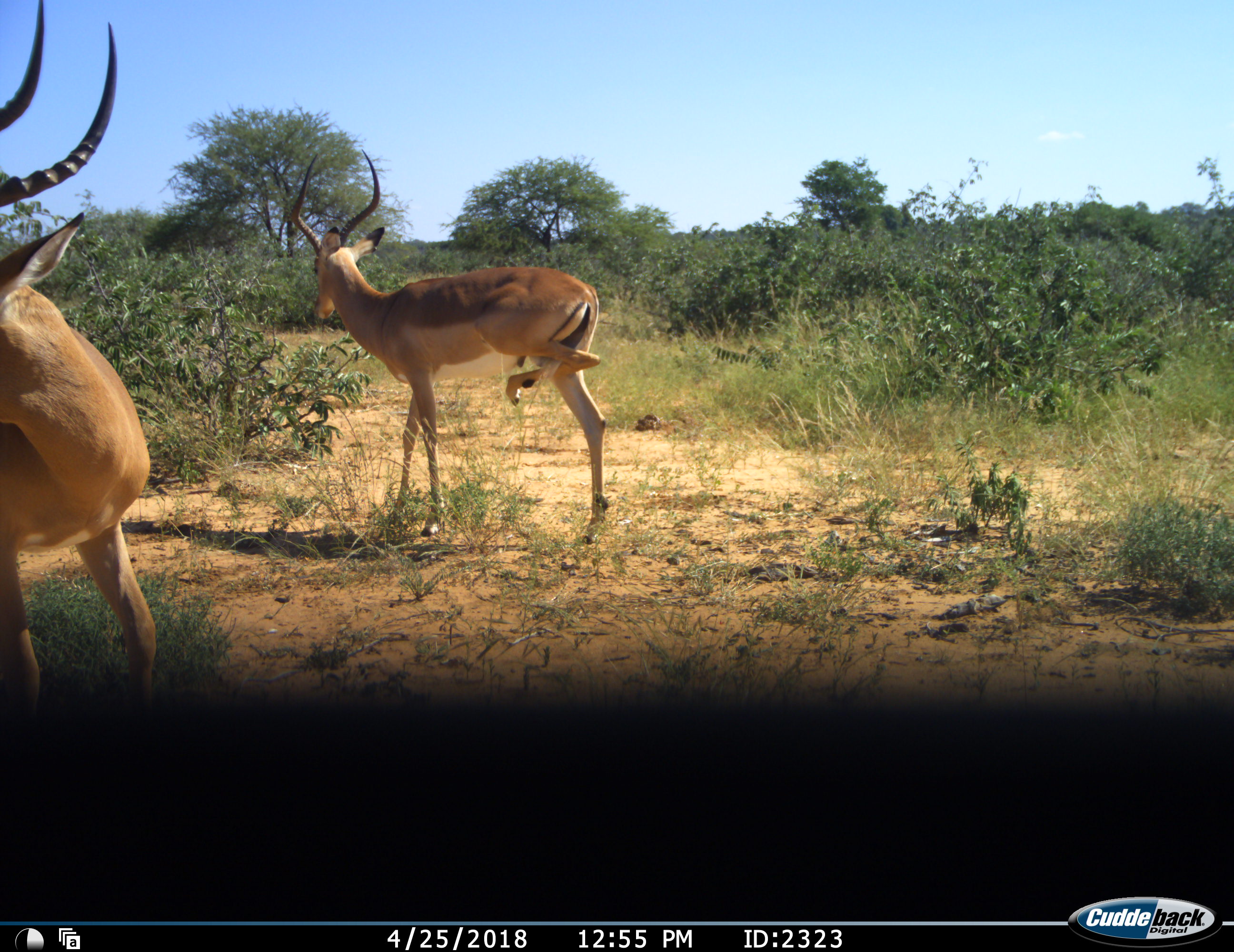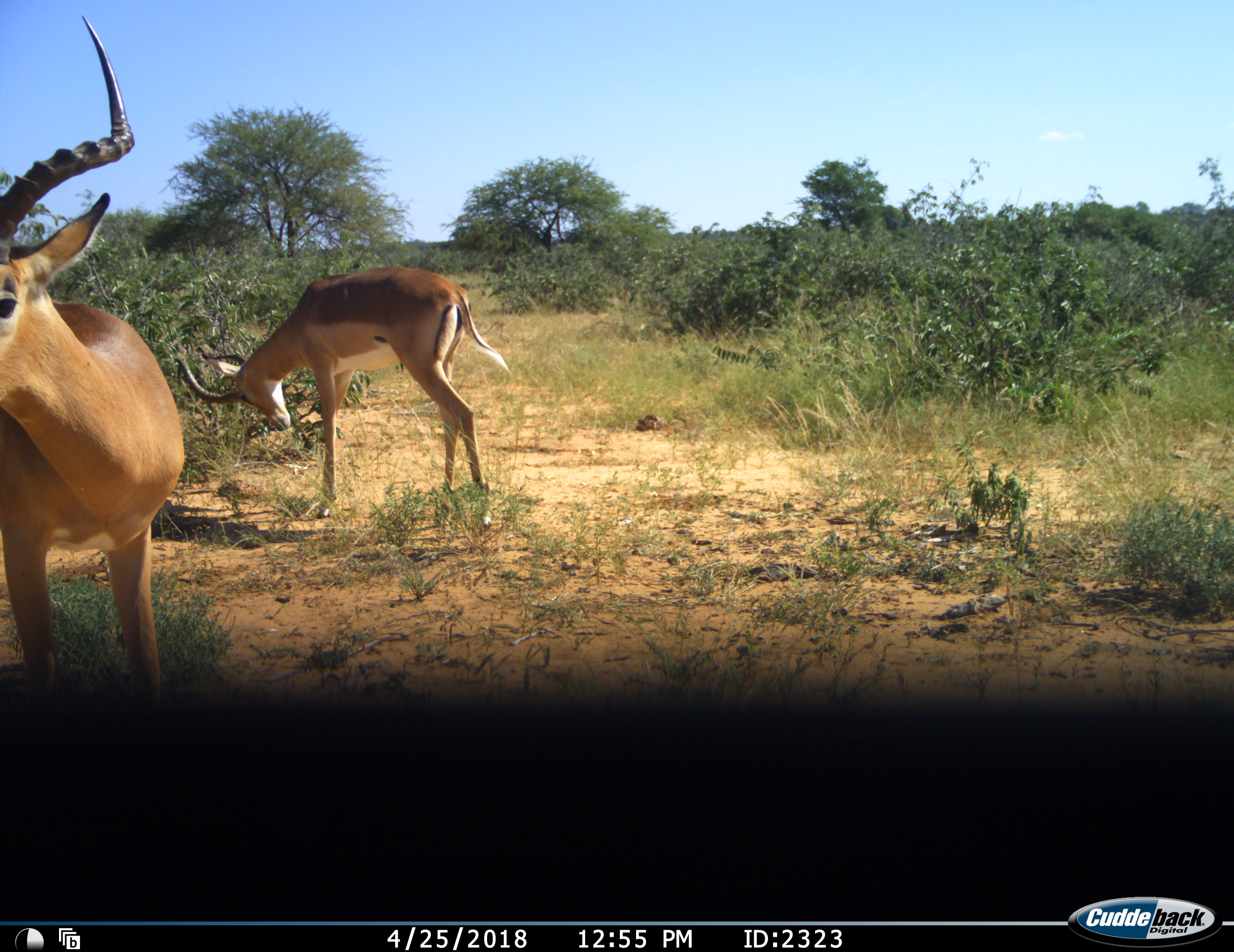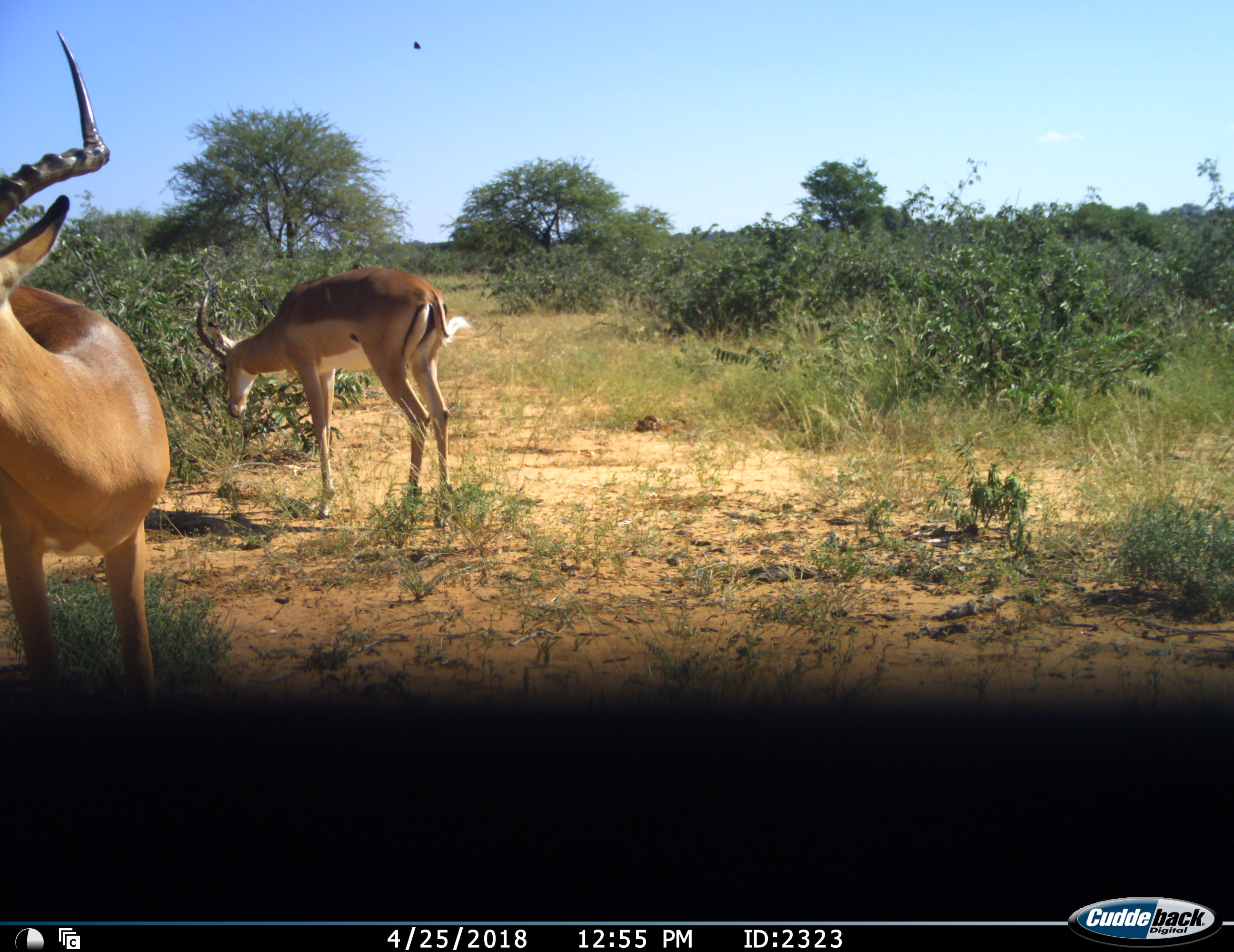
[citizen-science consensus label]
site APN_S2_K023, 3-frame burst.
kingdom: Animalia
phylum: Chordata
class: Mammalia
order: Artiodactyla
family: Bovidae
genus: Aepyceros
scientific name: Aepyceros melampus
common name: impala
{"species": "impala (Aepyceros melampus)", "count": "2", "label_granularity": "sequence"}